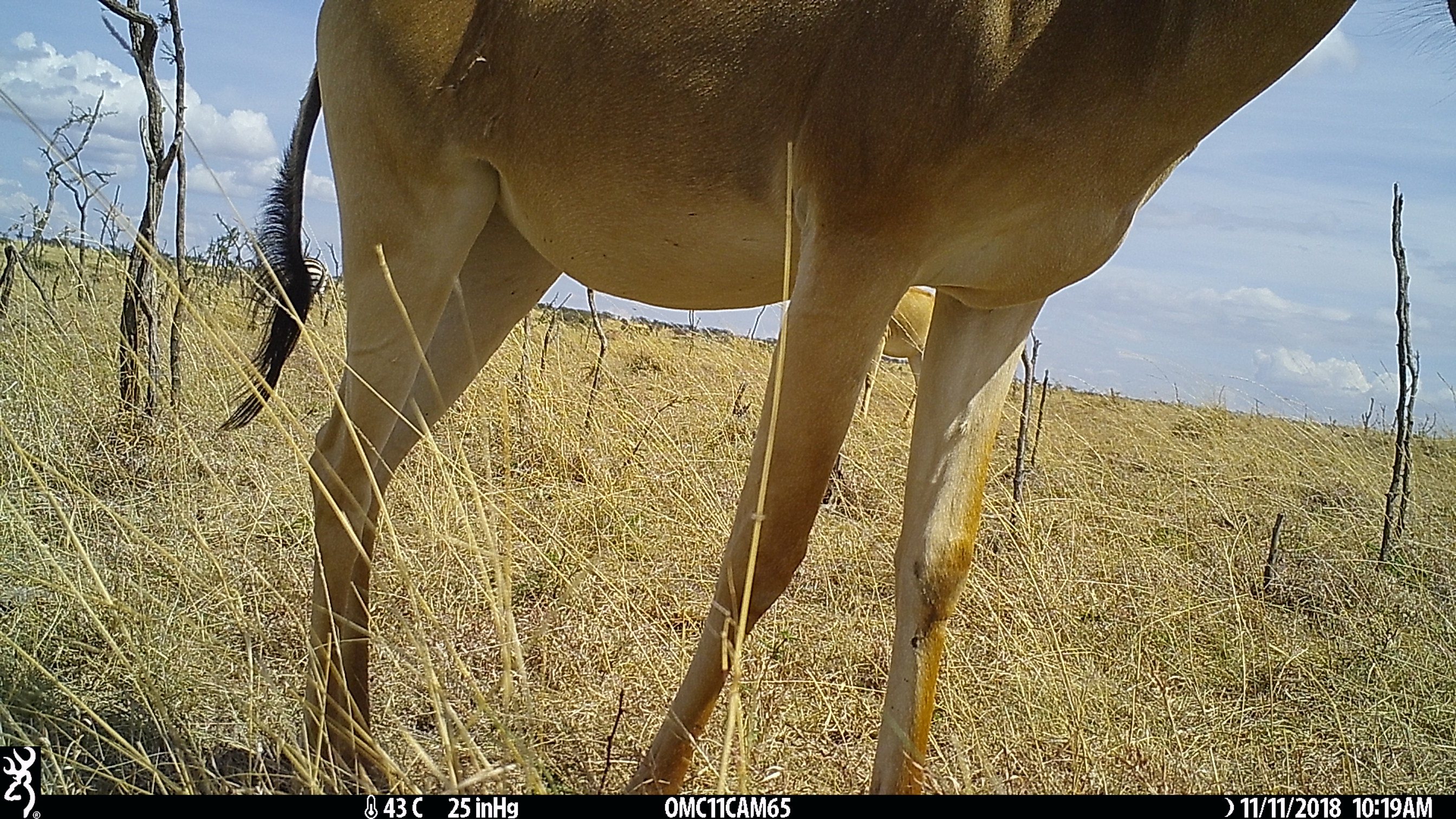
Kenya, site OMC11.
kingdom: Animalia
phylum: Chordata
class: Mammalia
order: Artiodactyla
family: Bovidae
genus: Alcelaphus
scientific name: Alcelaphus buselaphus cokii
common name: coke's hartebeest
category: hartebeest cokes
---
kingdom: Animalia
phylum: Chordata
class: Mammalia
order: Perissodactyla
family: Equidae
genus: Equus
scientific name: Equus quagga burchellii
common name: burchell's zebra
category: zebra